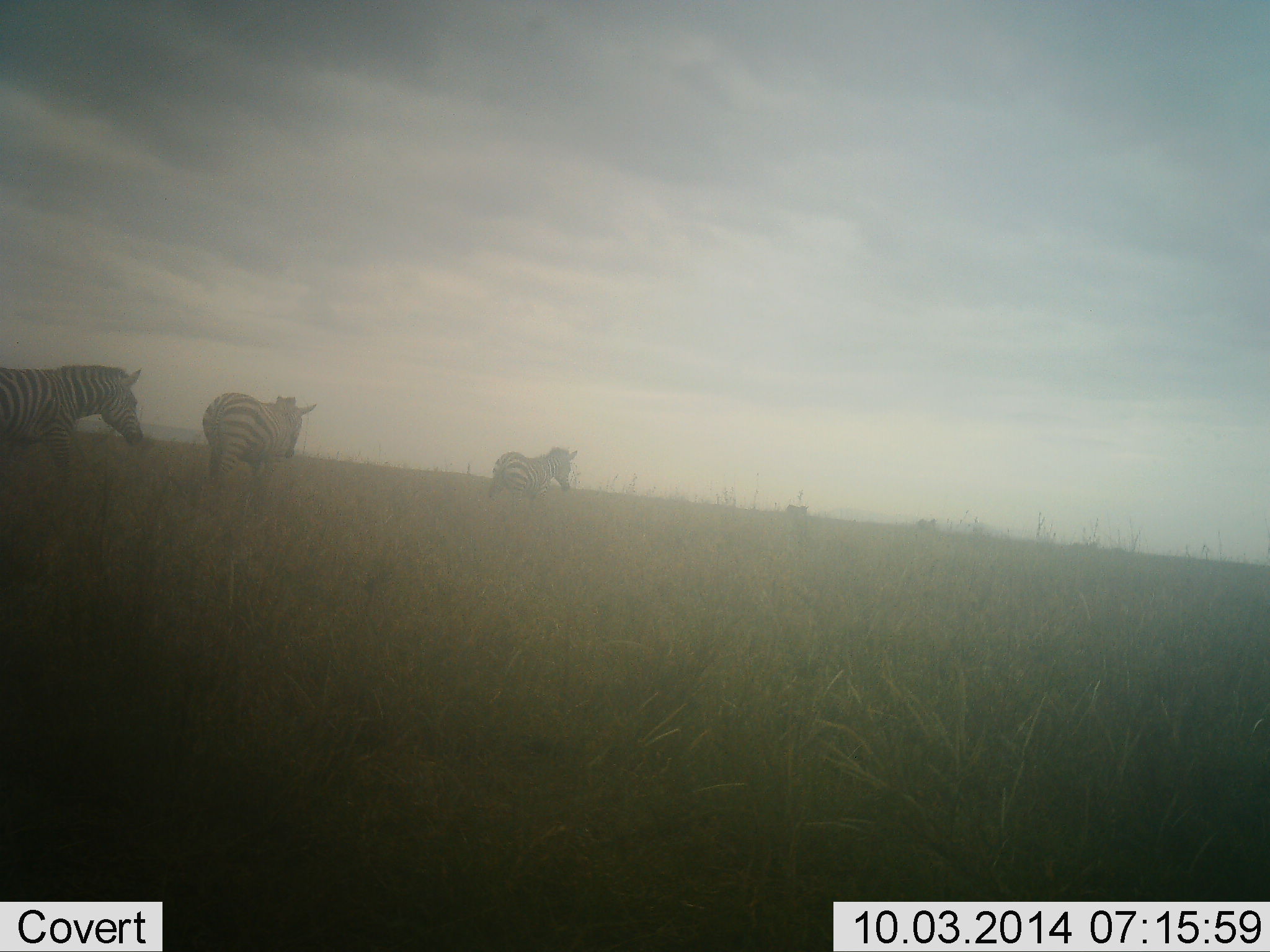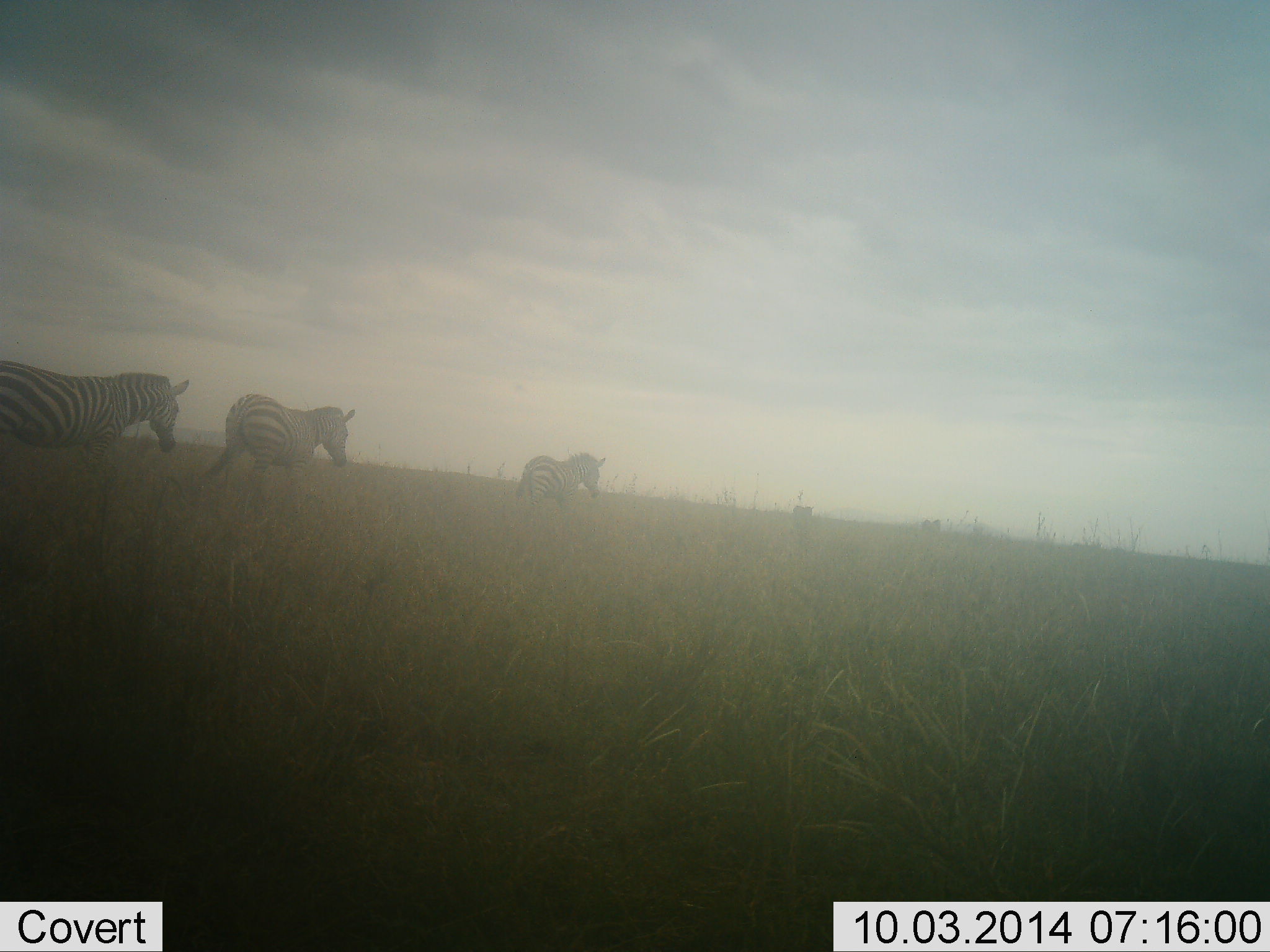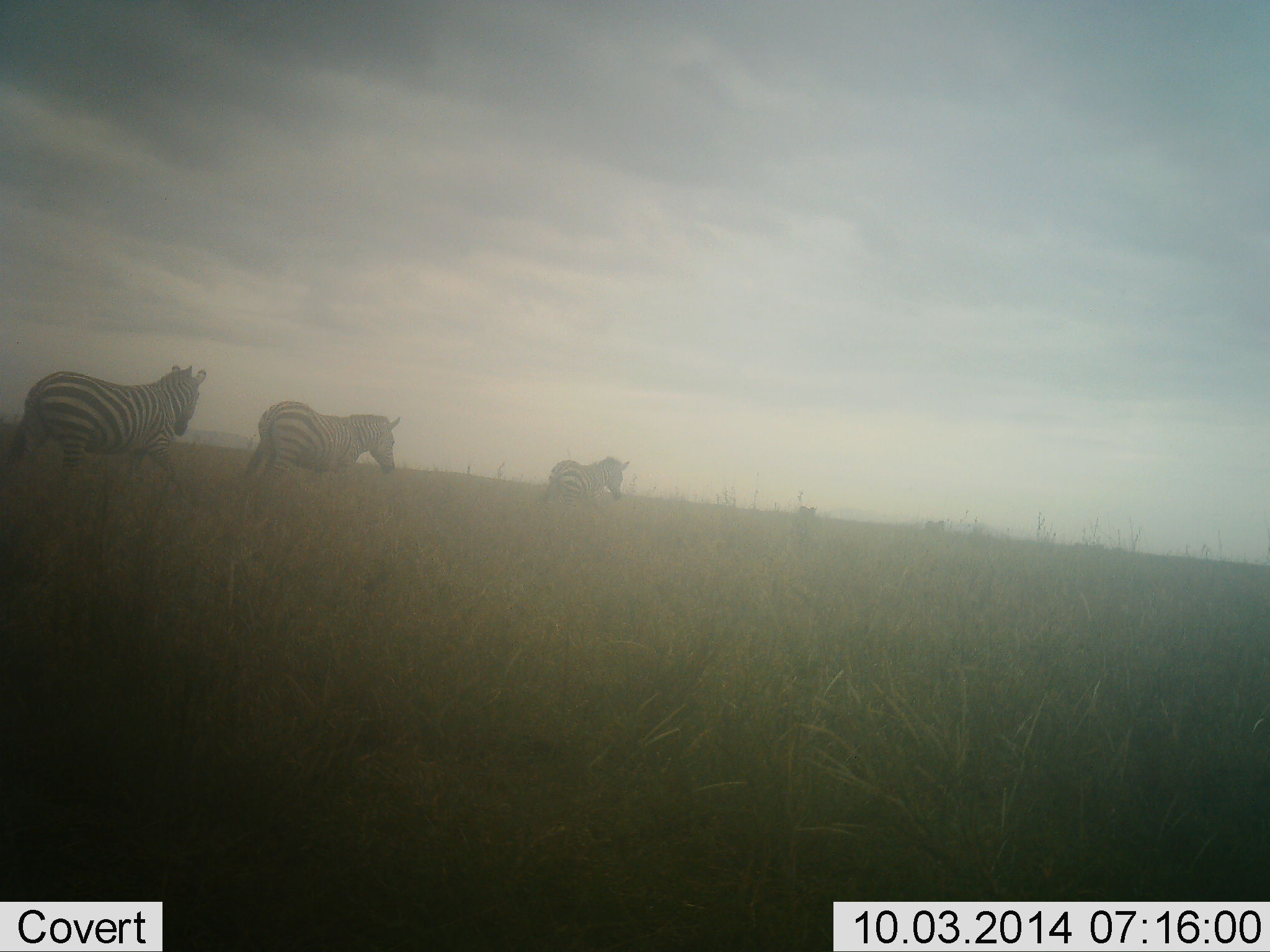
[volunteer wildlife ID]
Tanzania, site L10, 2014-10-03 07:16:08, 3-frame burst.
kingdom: Animalia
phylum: Chordata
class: Mammalia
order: Perissodactyla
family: Equidae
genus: Equus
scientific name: Equus quagga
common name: plains zebra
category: zebra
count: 5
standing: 0%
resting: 0%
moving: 100%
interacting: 0%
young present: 0%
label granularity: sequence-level